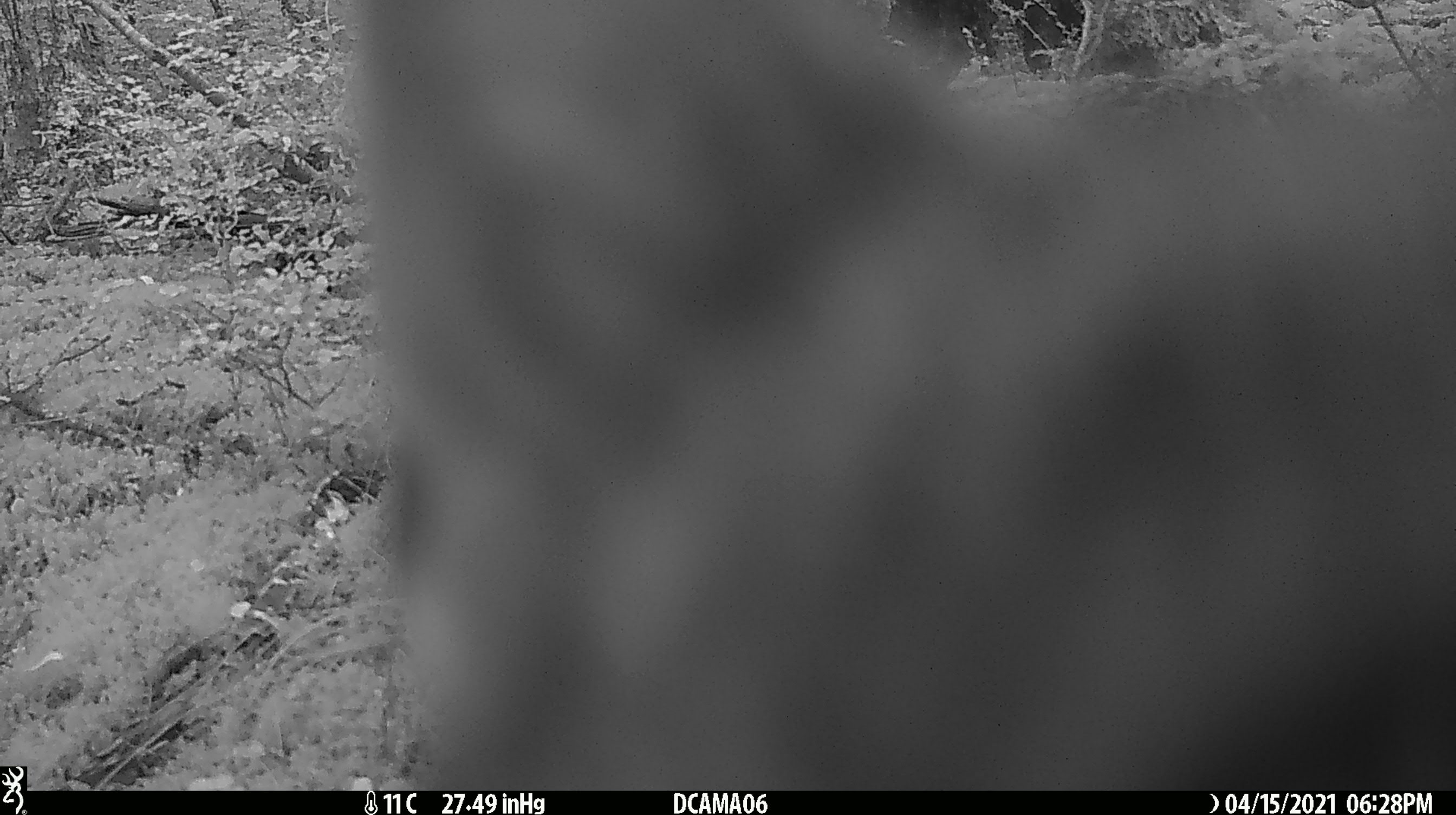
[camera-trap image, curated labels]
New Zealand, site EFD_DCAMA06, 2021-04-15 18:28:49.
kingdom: Animalia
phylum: Chordata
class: Mammalia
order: Carnivora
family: Felidae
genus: Felis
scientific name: Felis catus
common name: domestic cat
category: cat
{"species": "cat (domestic cat) (Felis catus)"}